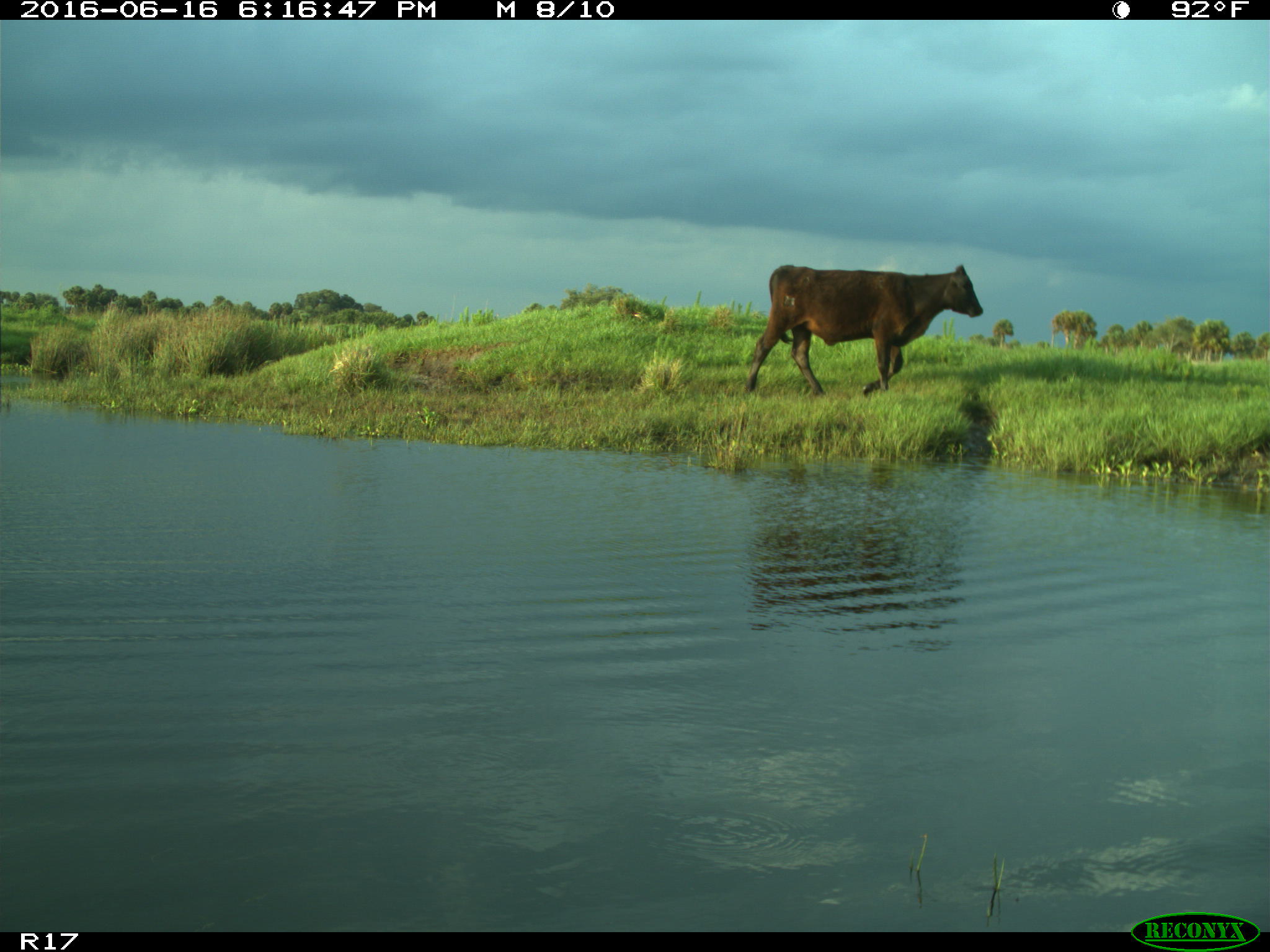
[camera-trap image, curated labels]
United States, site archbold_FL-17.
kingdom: Animalia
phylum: Chordata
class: Mammalia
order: Artiodactyla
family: Bovidae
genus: Bos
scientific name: Bos taurus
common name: domestic cow